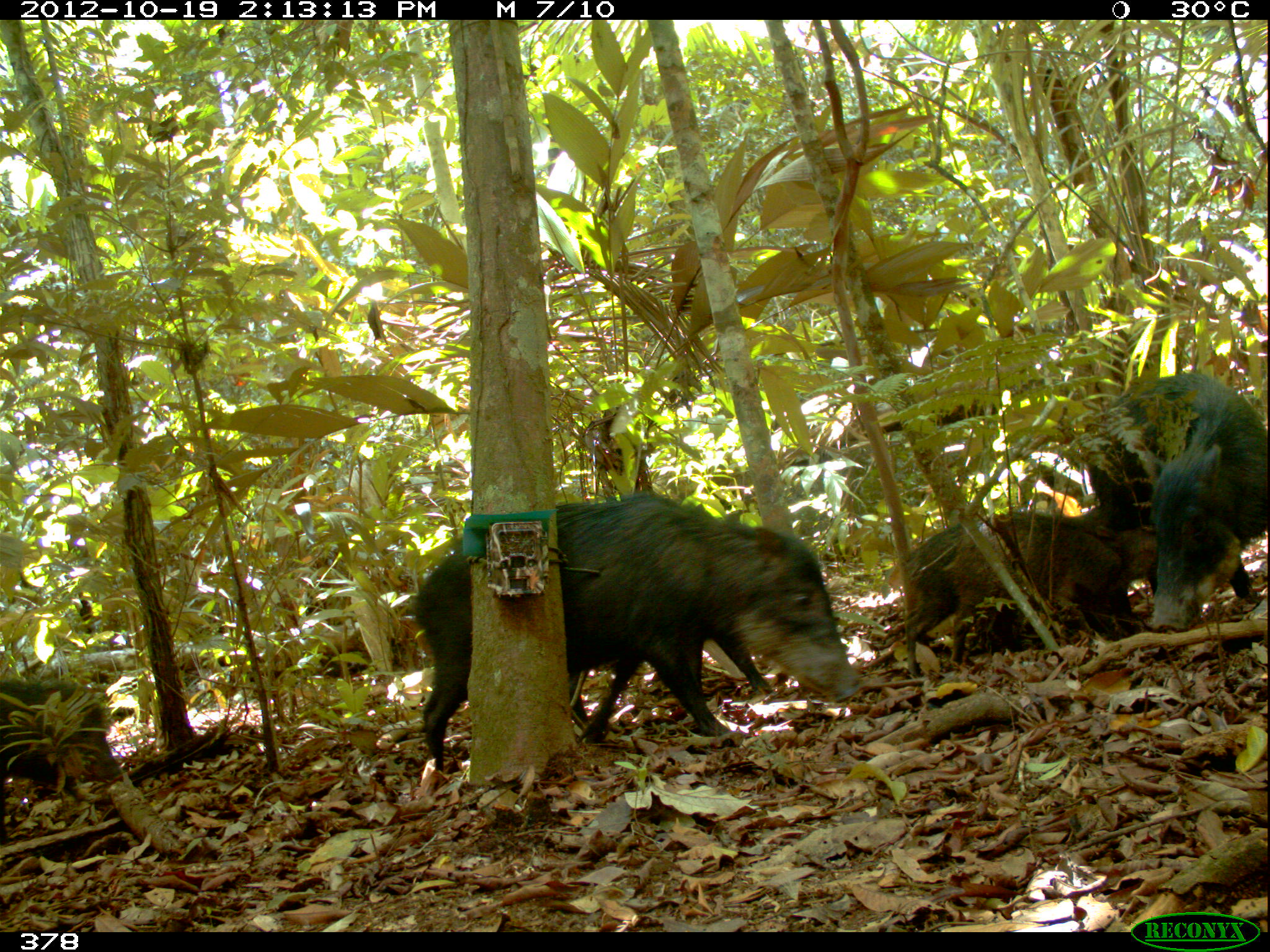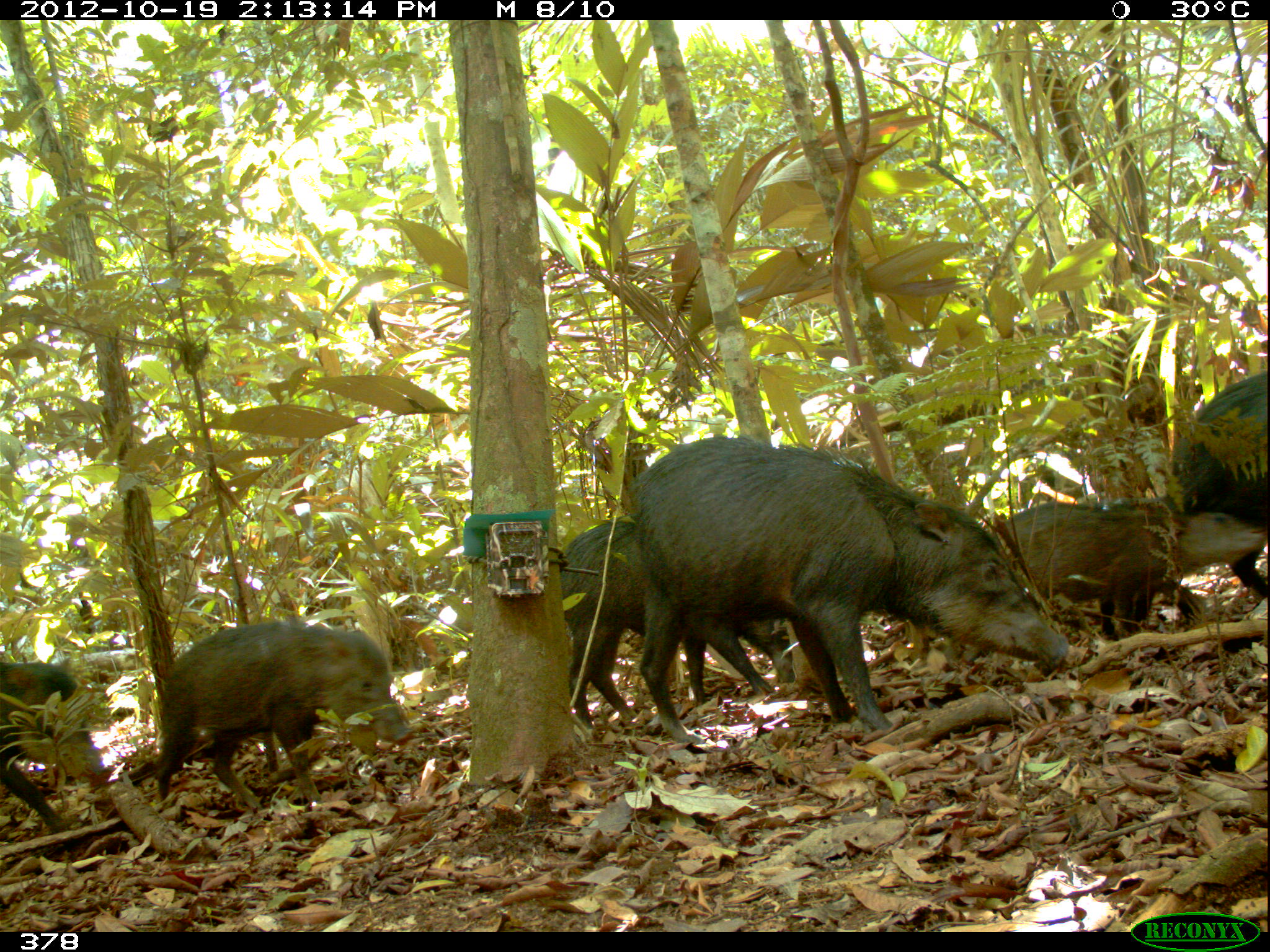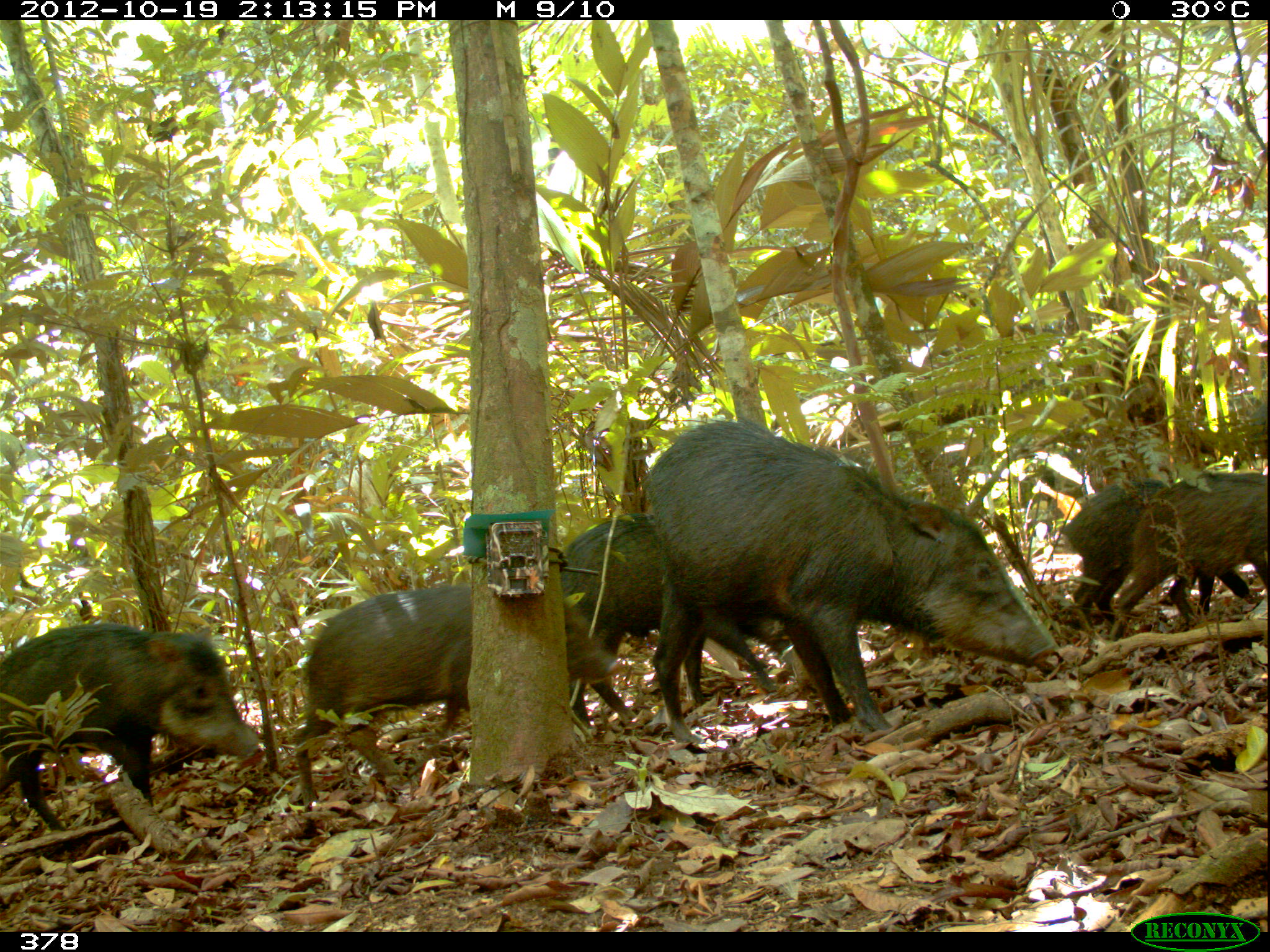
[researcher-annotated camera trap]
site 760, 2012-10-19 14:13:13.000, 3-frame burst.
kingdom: Animalia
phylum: Chordata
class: Mammalia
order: Artiodactyla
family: Tayassuidae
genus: Tayassu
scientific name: Tayassu pecari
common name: white-lipped peccary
Tayassu pecari (white-lipped peccary).